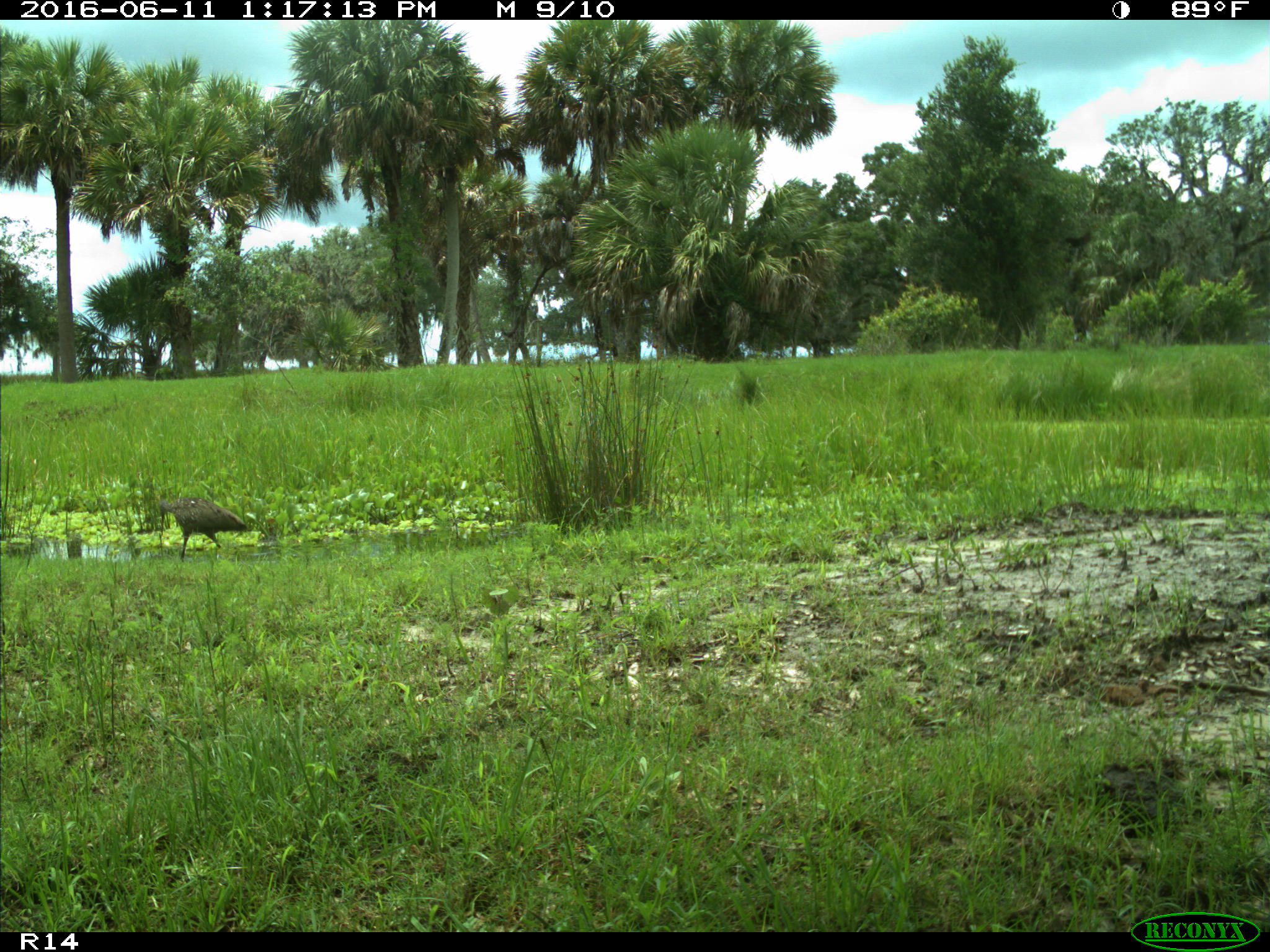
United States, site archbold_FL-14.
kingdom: Animalia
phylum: Chordata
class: Aves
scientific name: Aves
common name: birds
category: unidentified bird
Unidentified bird (birds) (Aves).